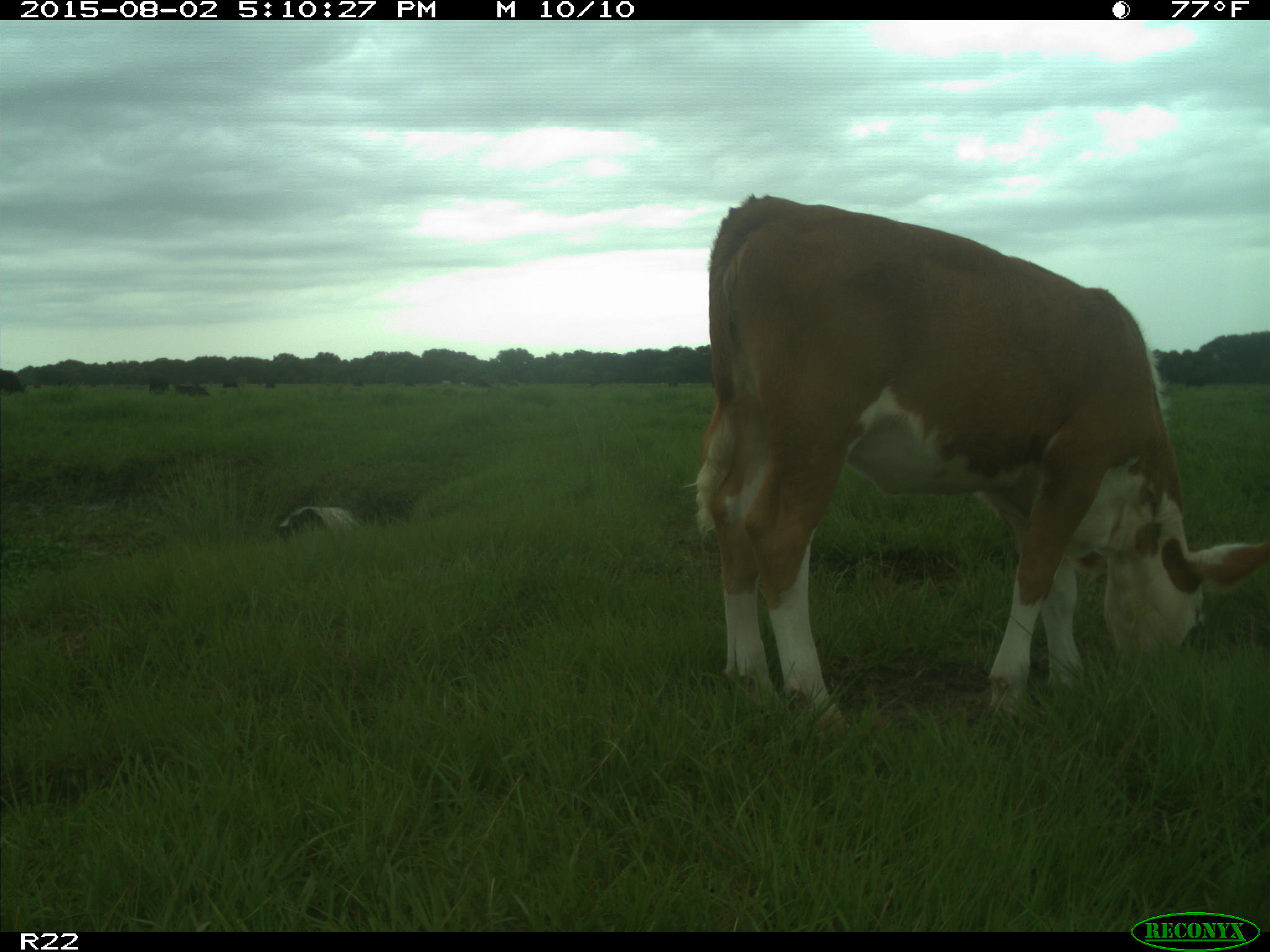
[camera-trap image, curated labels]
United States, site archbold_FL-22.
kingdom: Animalia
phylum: Chordata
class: Mammalia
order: Artiodactyla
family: Bovidae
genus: Bos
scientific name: Bos taurus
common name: domestic cow